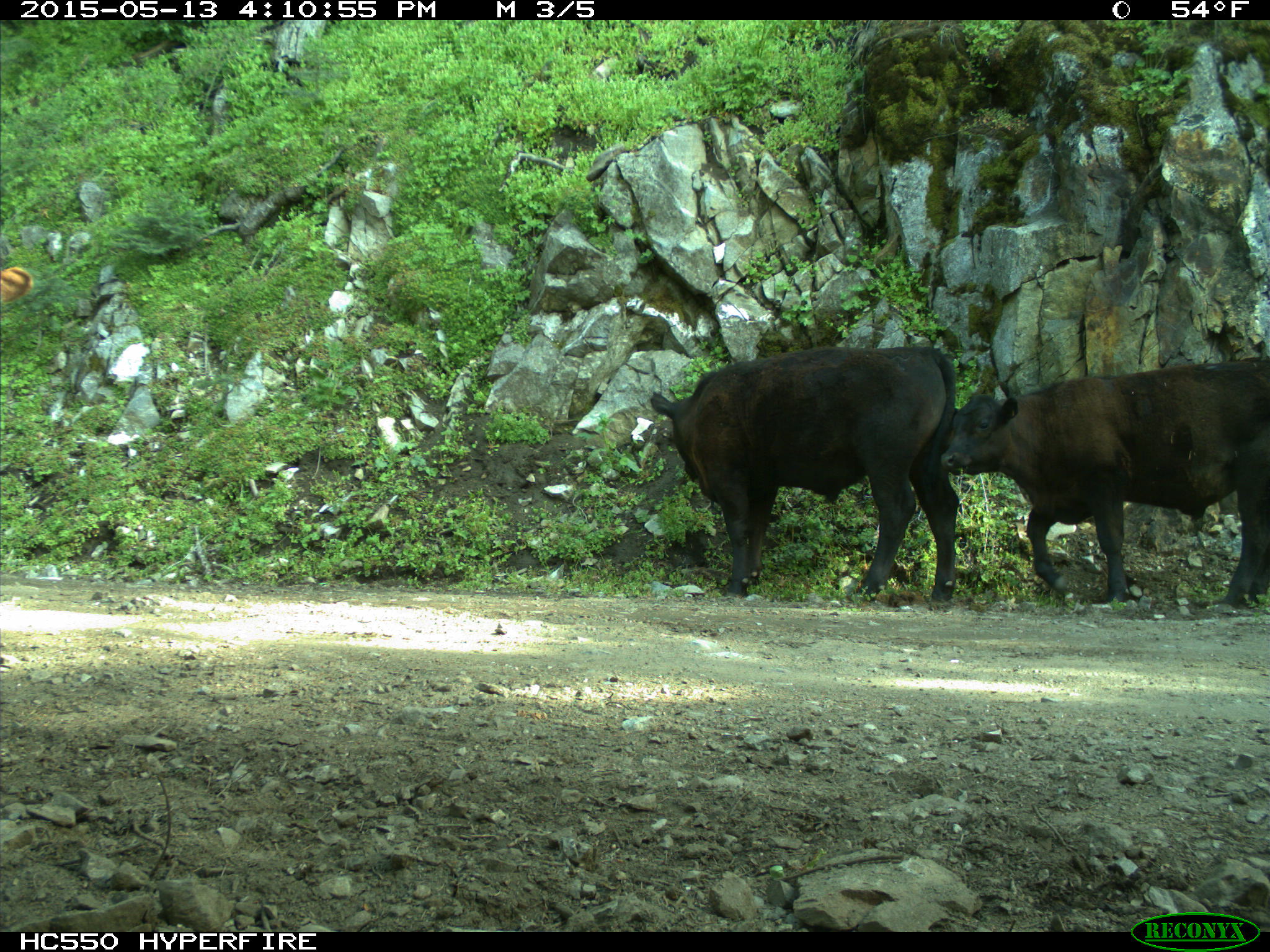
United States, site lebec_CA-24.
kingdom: Animalia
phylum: Chordata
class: Mammalia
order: Artiodactyla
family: Bovidae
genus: Bos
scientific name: Bos taurus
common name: domestic cow